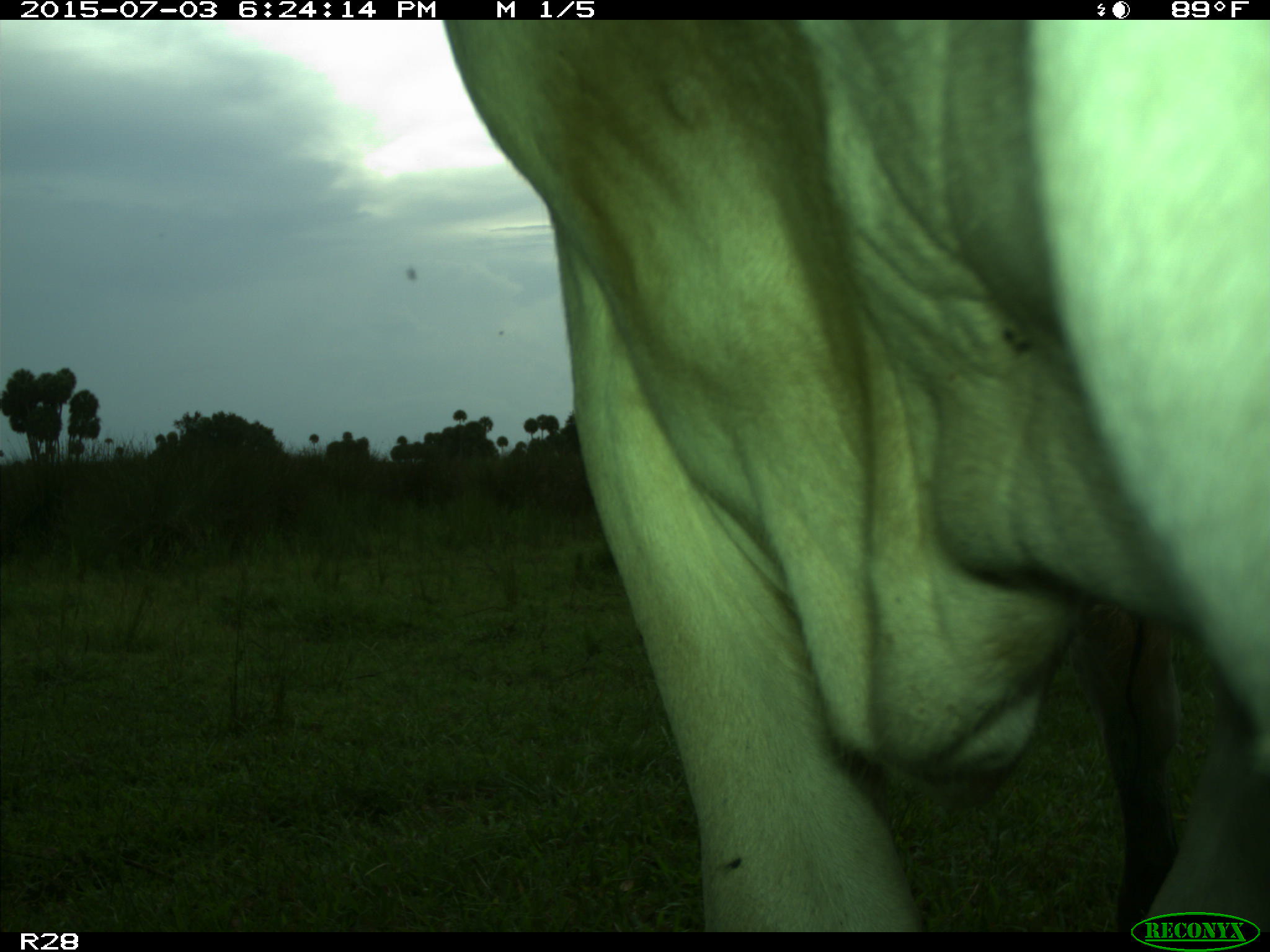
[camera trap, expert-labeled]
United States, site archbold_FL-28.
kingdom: Animalia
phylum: Chordata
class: Mammalia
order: Artiodactyla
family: Bovidae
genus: Bos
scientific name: Bos taurus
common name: domestic cow